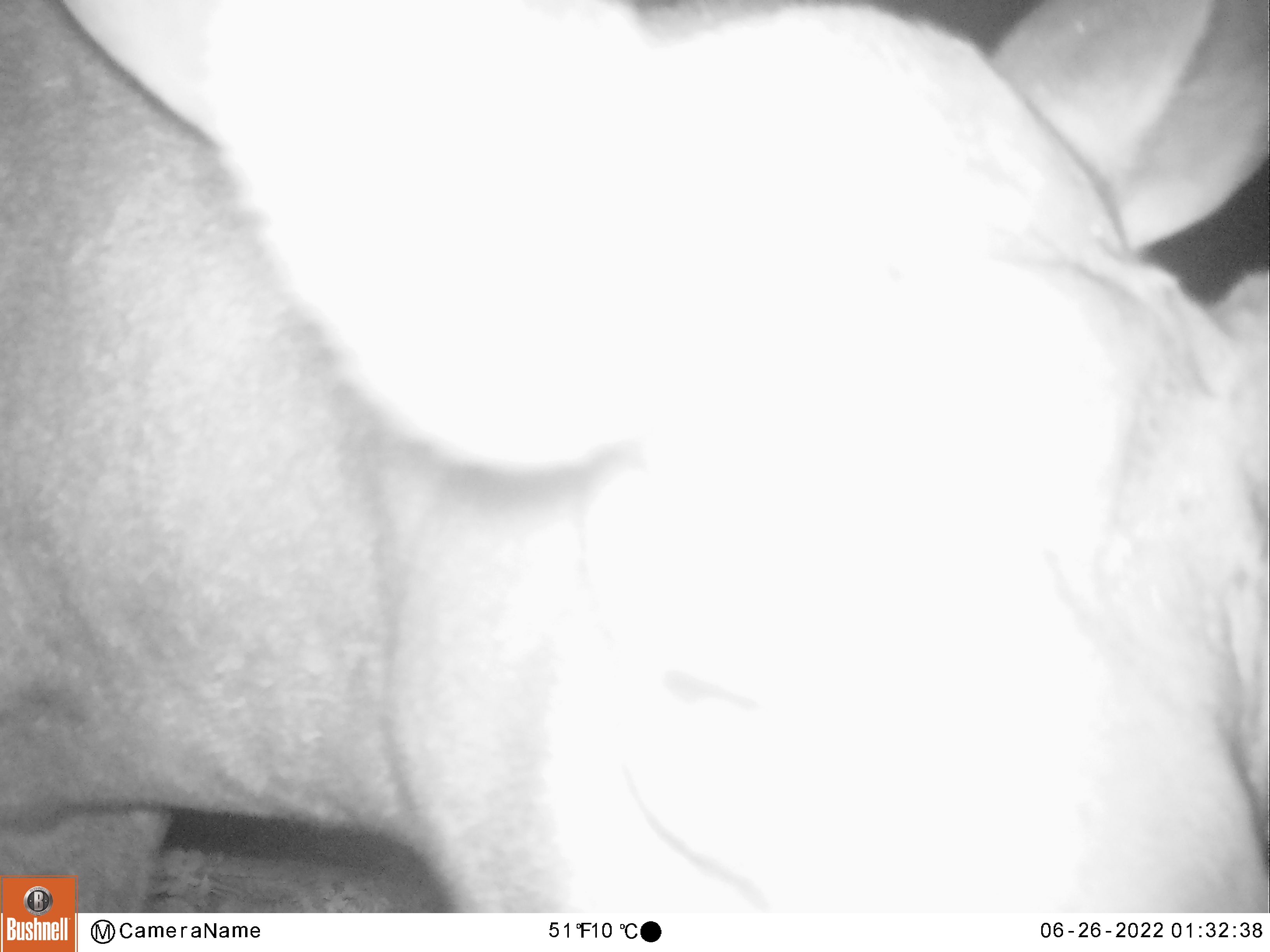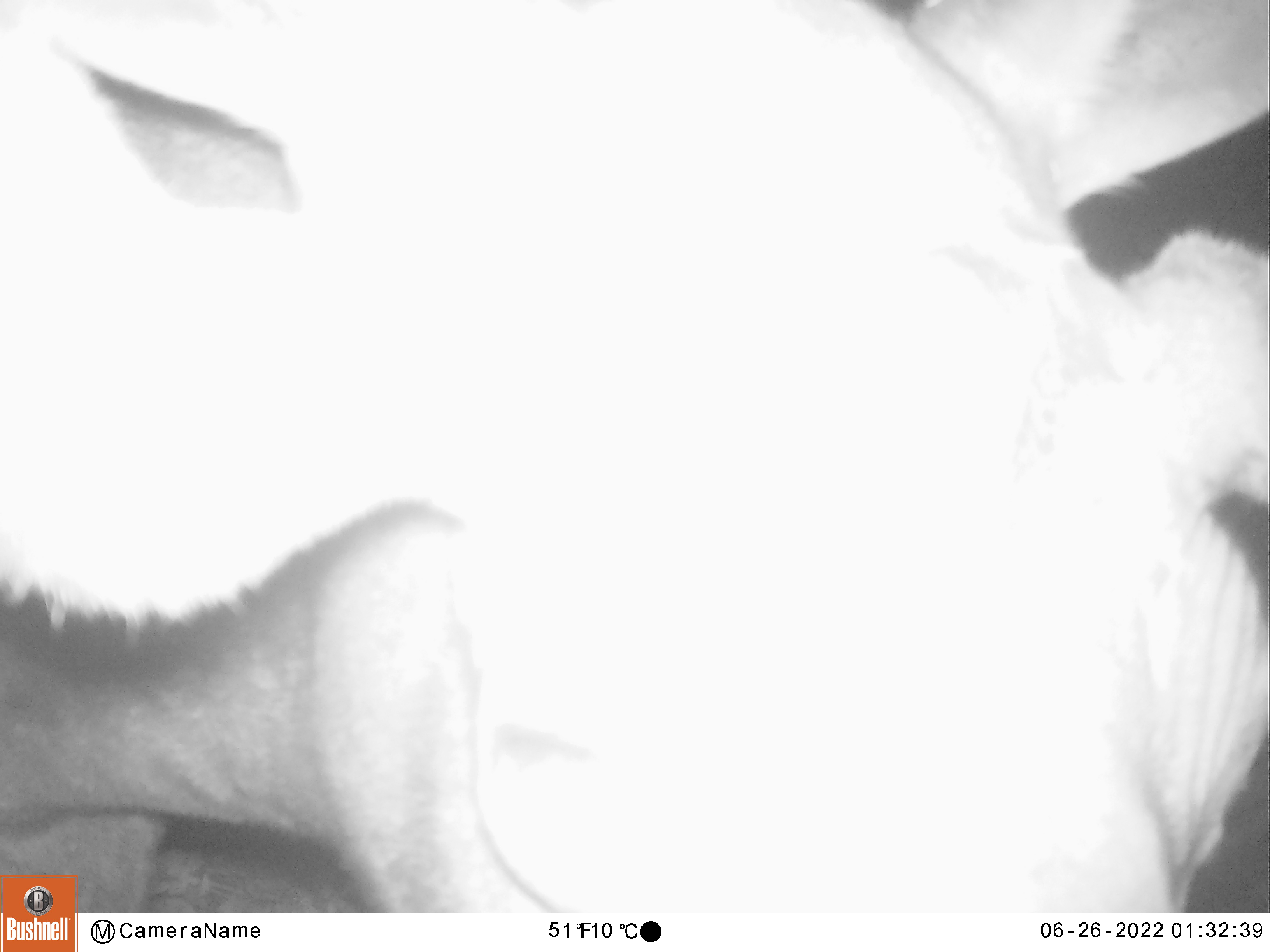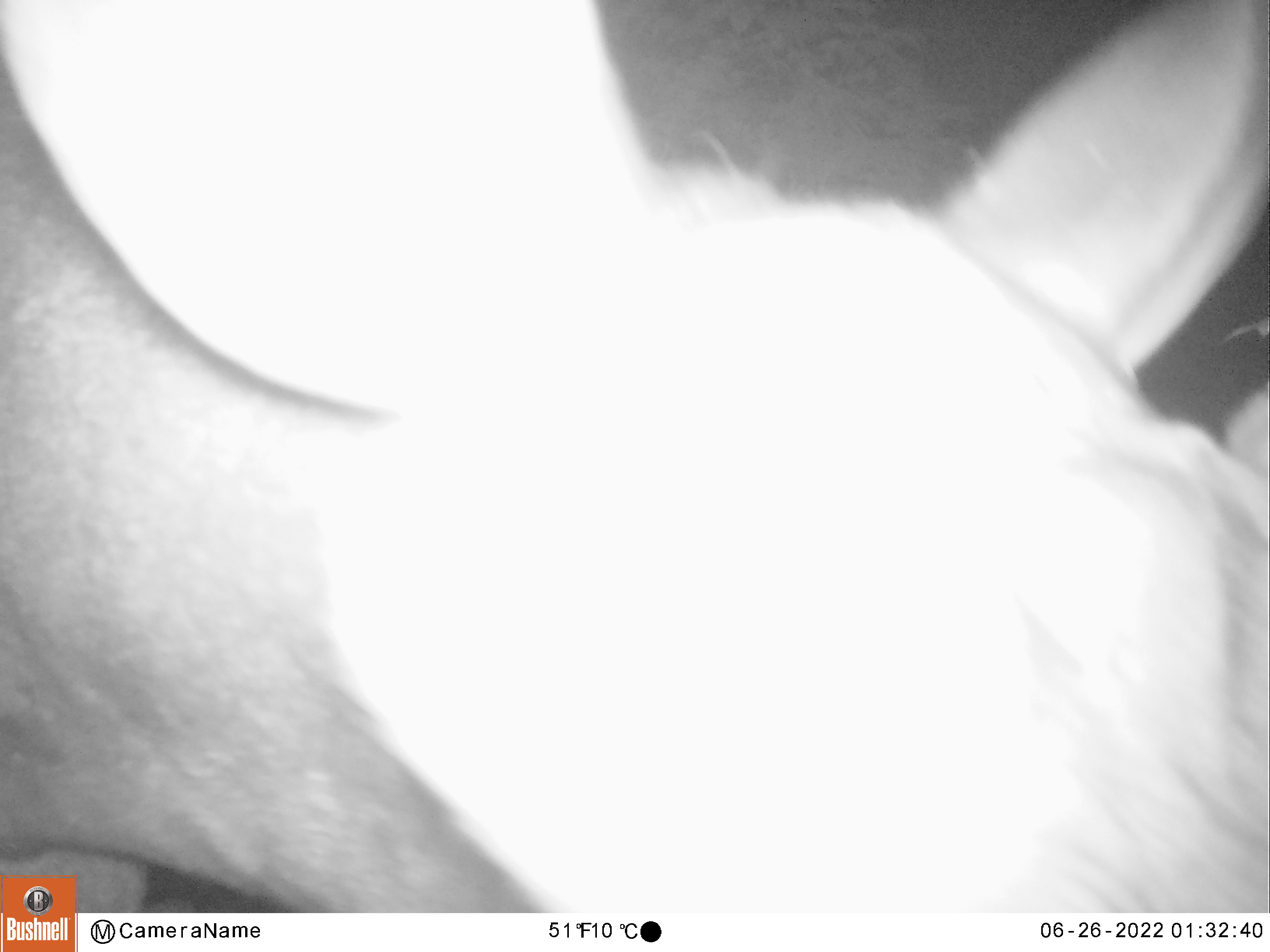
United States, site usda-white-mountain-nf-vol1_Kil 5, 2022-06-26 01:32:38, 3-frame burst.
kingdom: Animalia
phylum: Chordata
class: Mammalia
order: Artiodactyla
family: Cervidae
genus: Alces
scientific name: Alces alces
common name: moose